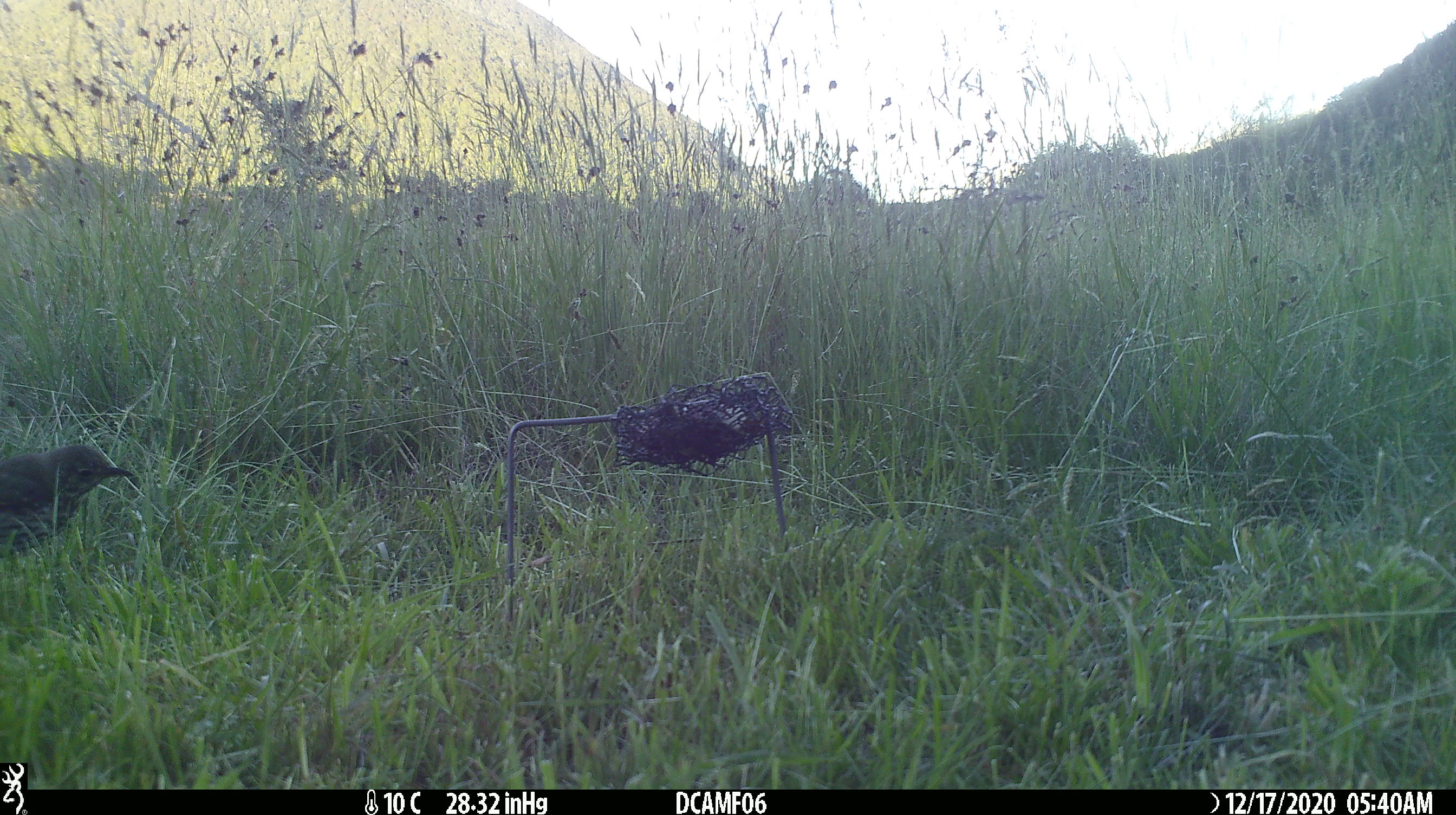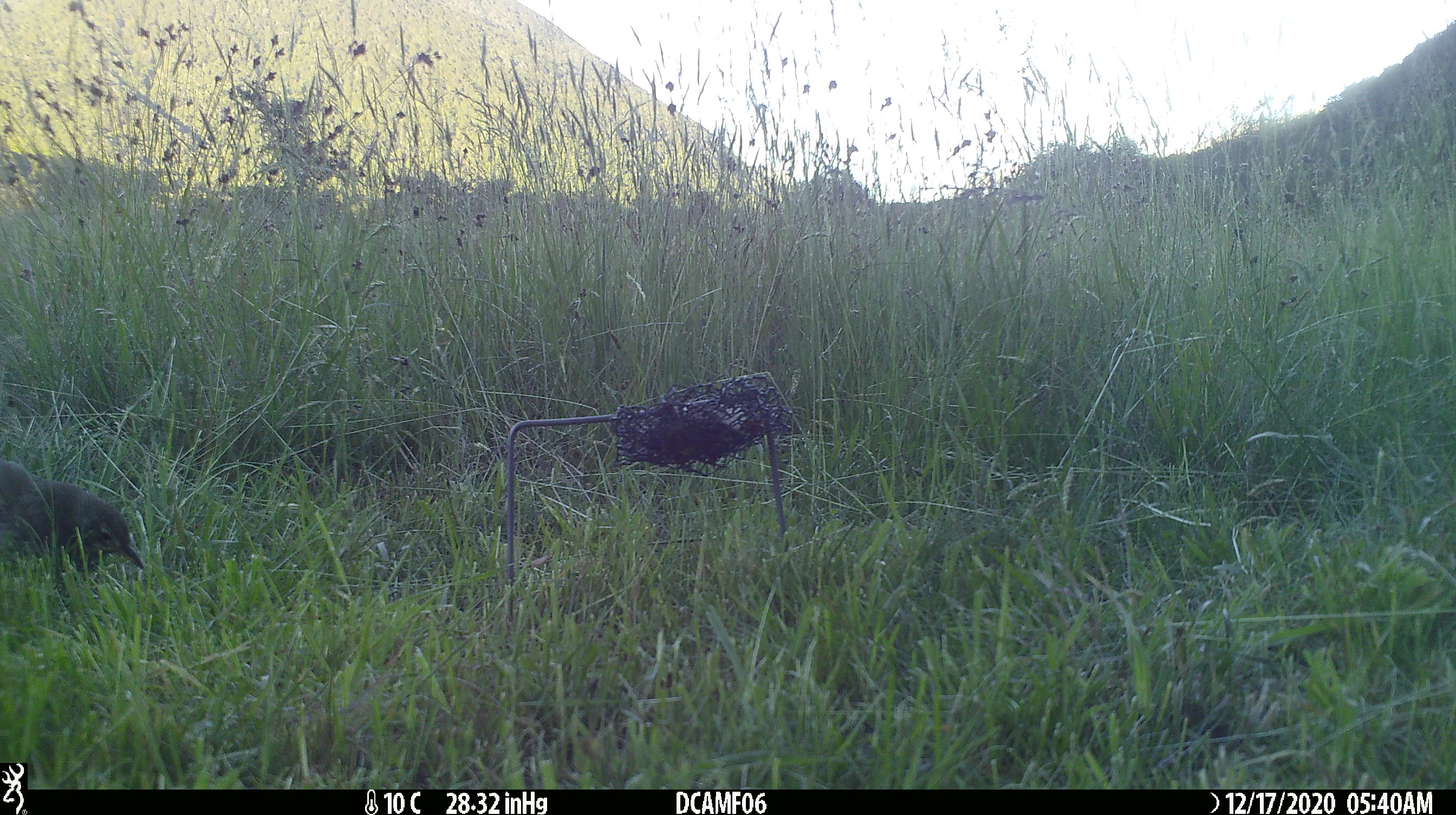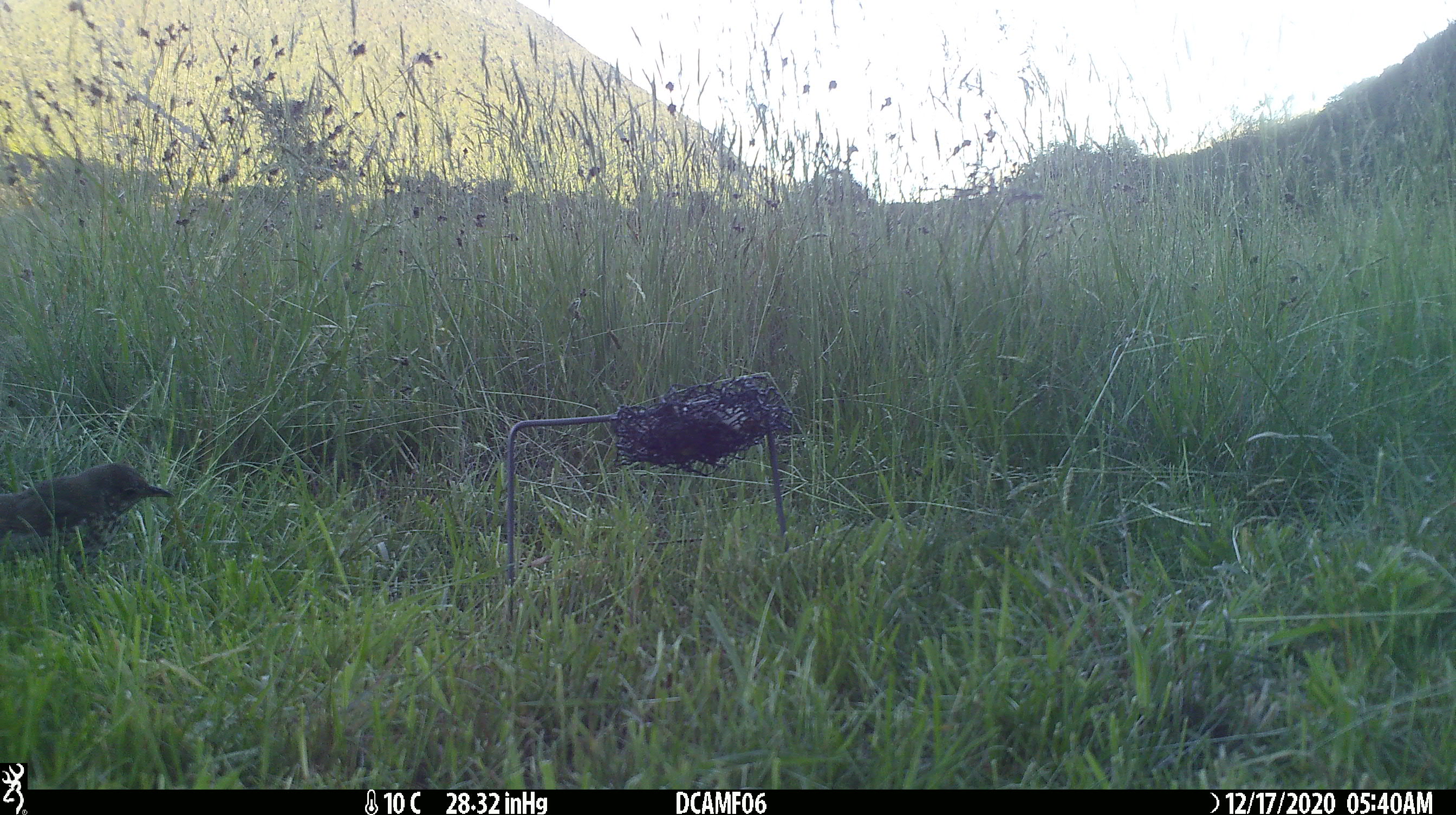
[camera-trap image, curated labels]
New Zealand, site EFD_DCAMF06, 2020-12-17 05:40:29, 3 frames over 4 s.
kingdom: Animalia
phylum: Chordata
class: Aves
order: Passeriformes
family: Turdidae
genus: Turdus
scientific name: Turdus philomelos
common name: song thrush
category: thrush